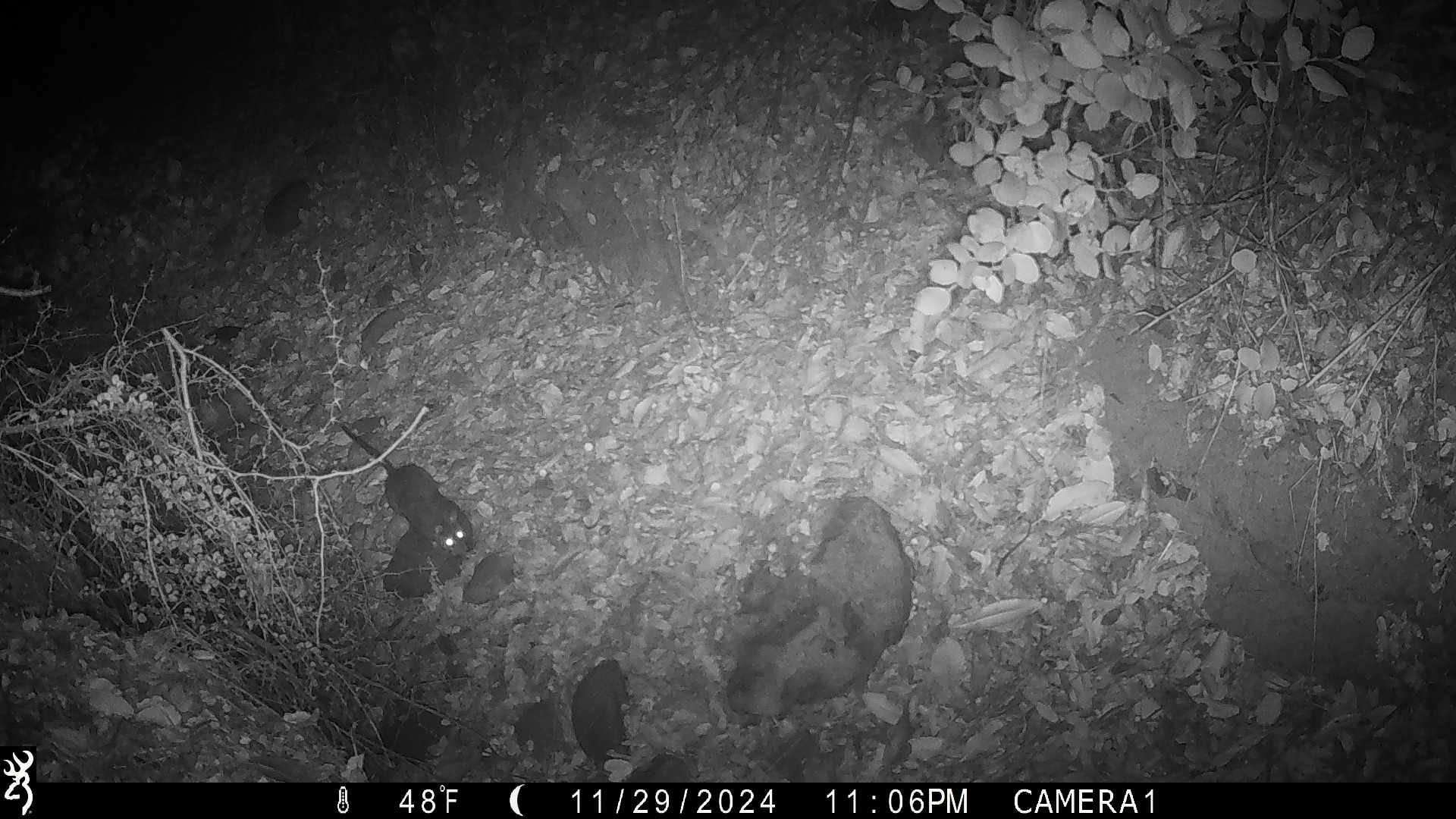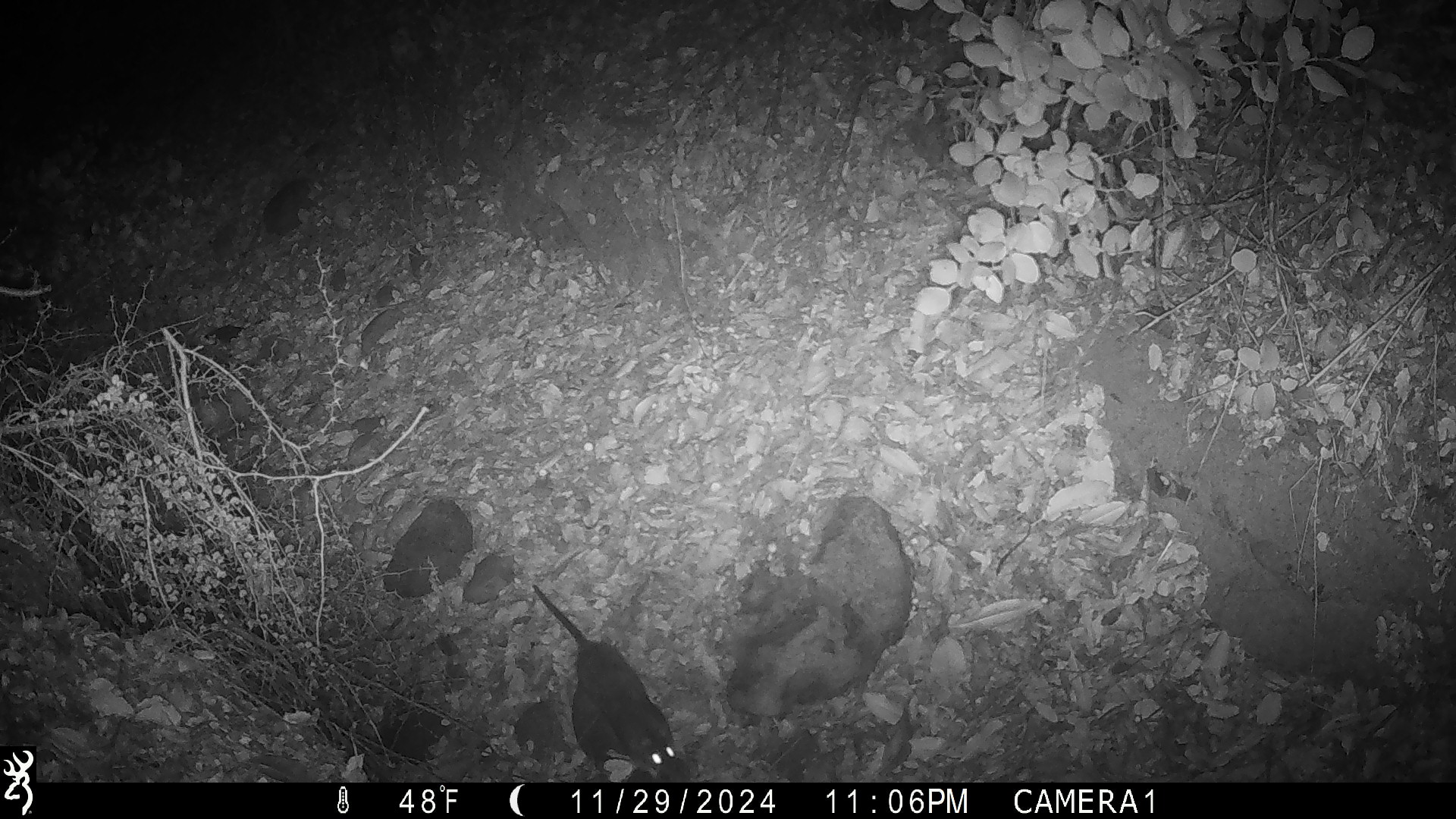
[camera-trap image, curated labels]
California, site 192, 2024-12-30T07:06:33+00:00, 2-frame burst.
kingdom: Animalia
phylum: Chordata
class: Mammalia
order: Rodentia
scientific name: Rodentia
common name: mouse or rat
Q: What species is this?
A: Mouse or rat (Rodentia).